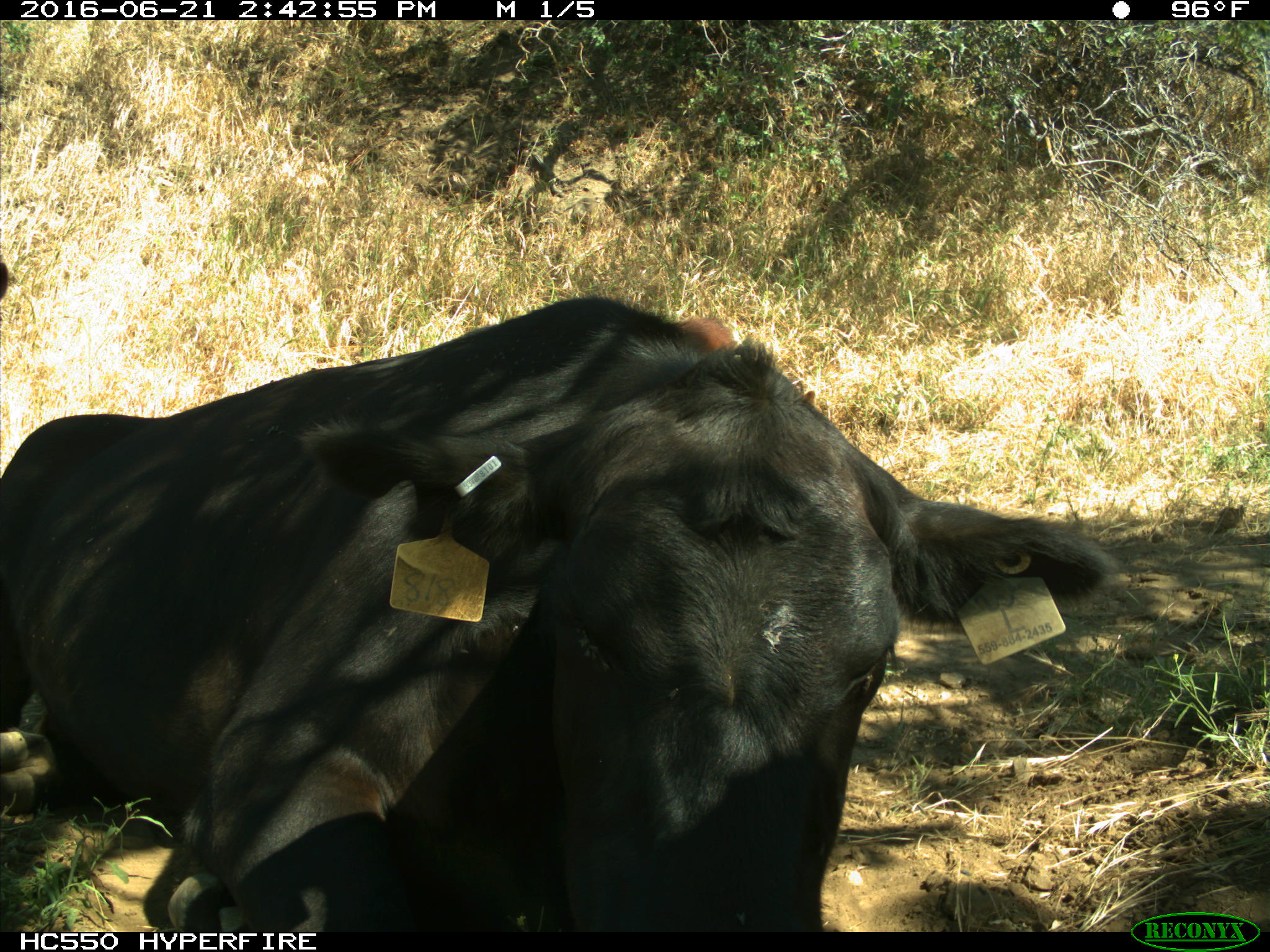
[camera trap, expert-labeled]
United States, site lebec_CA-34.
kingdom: Animalia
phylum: Chordata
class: Mammalia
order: Artiodactyla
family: Bovidae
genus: Bos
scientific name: Bos taurus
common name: domestic cow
Bos taurus (domestic cow).